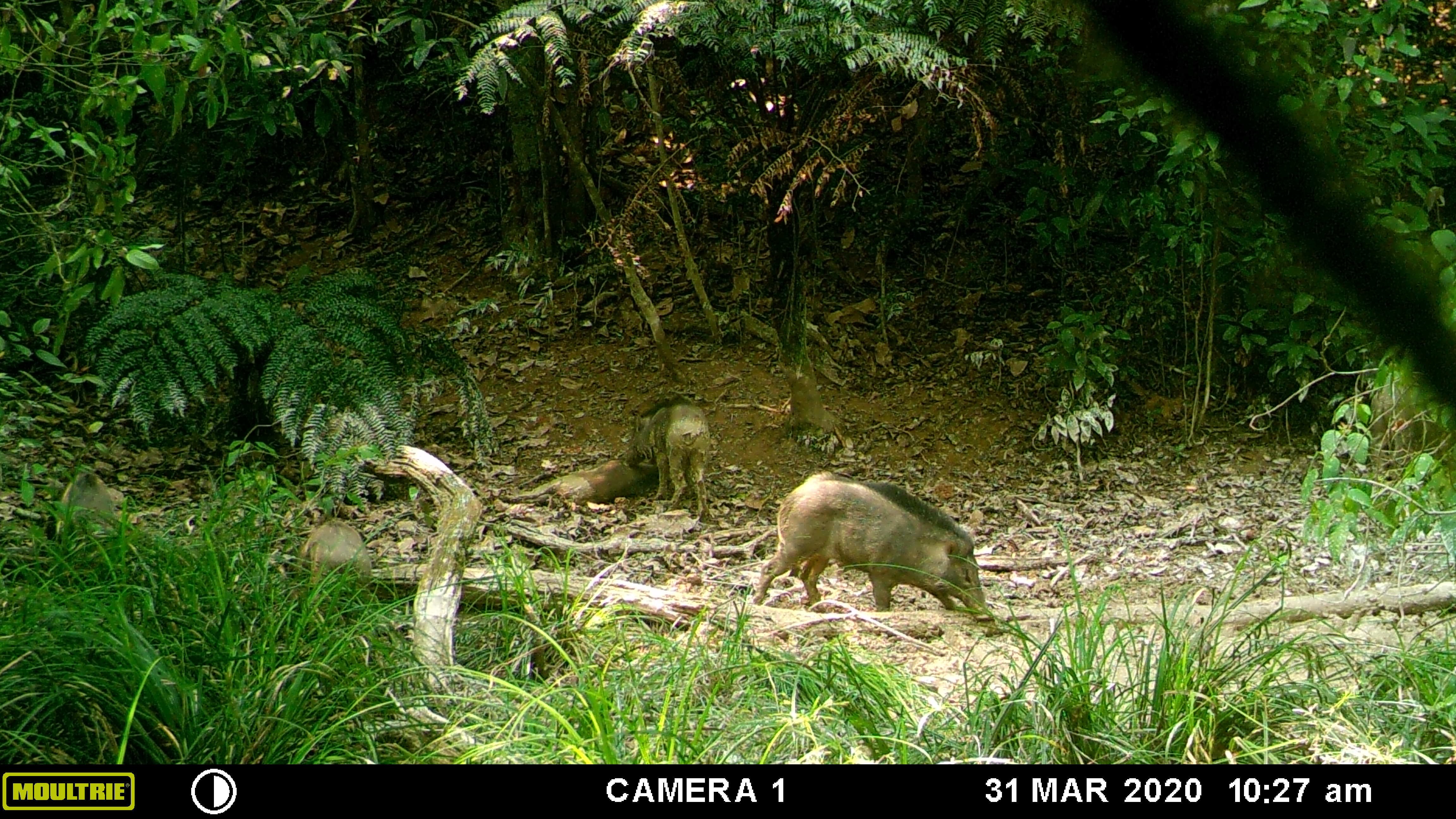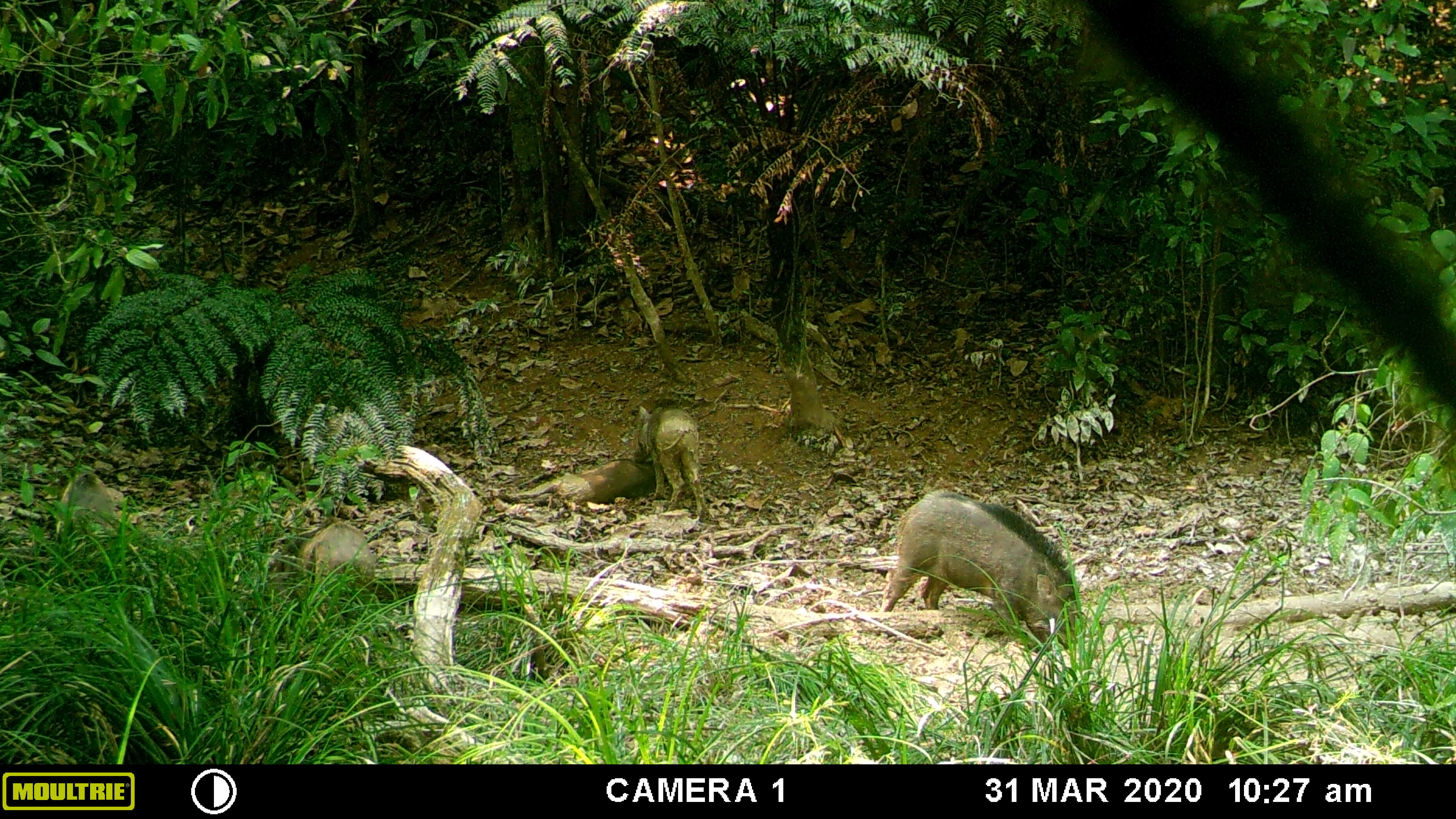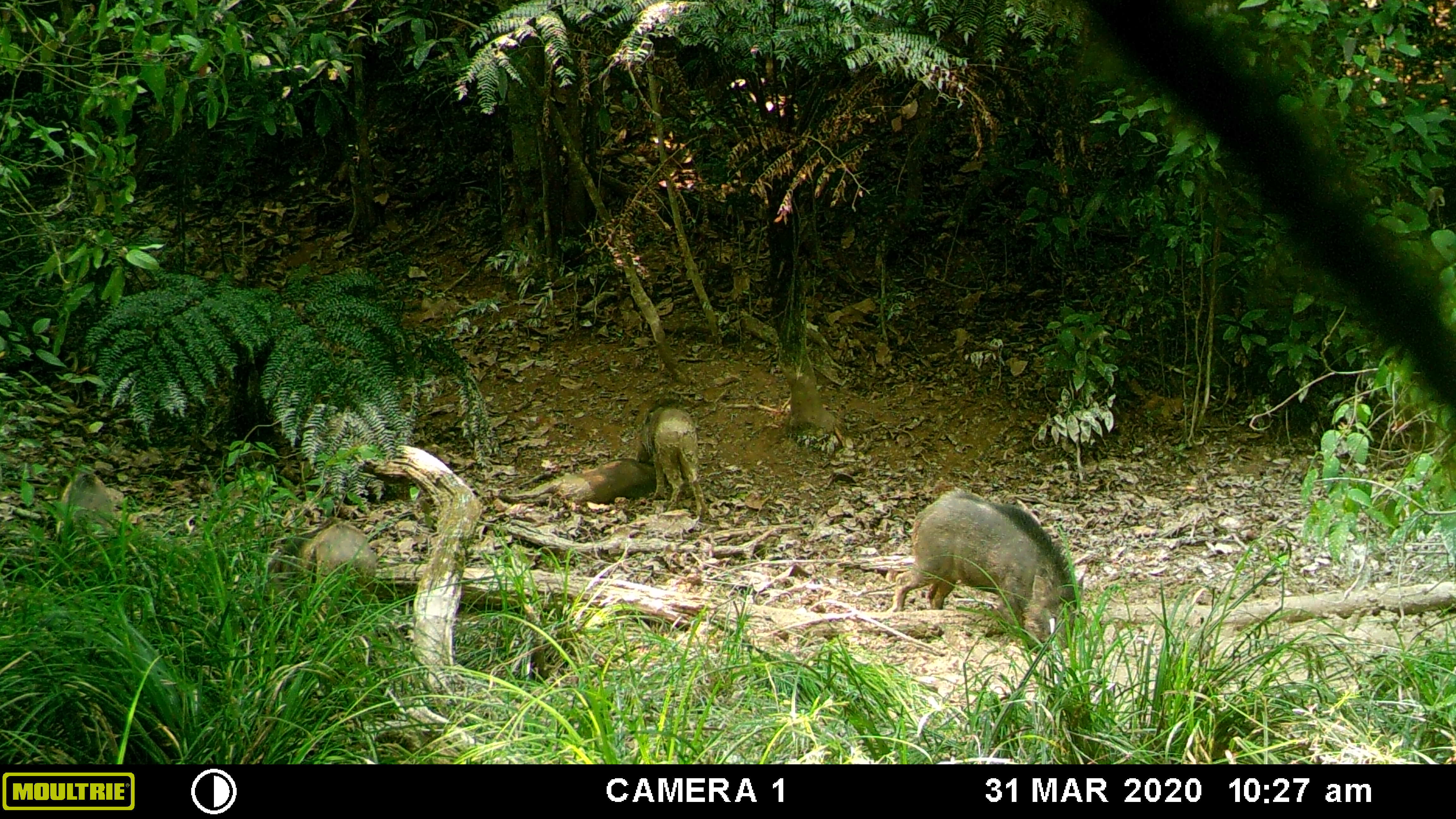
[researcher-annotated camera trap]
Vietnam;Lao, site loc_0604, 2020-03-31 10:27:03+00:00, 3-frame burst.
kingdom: Animalia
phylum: Chordata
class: Mammalia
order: Artiodactyla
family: Suidae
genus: Sus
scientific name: Sus scrofa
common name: eurasian wild pig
Eurasian wild pig (Sus scrofa). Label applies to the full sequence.